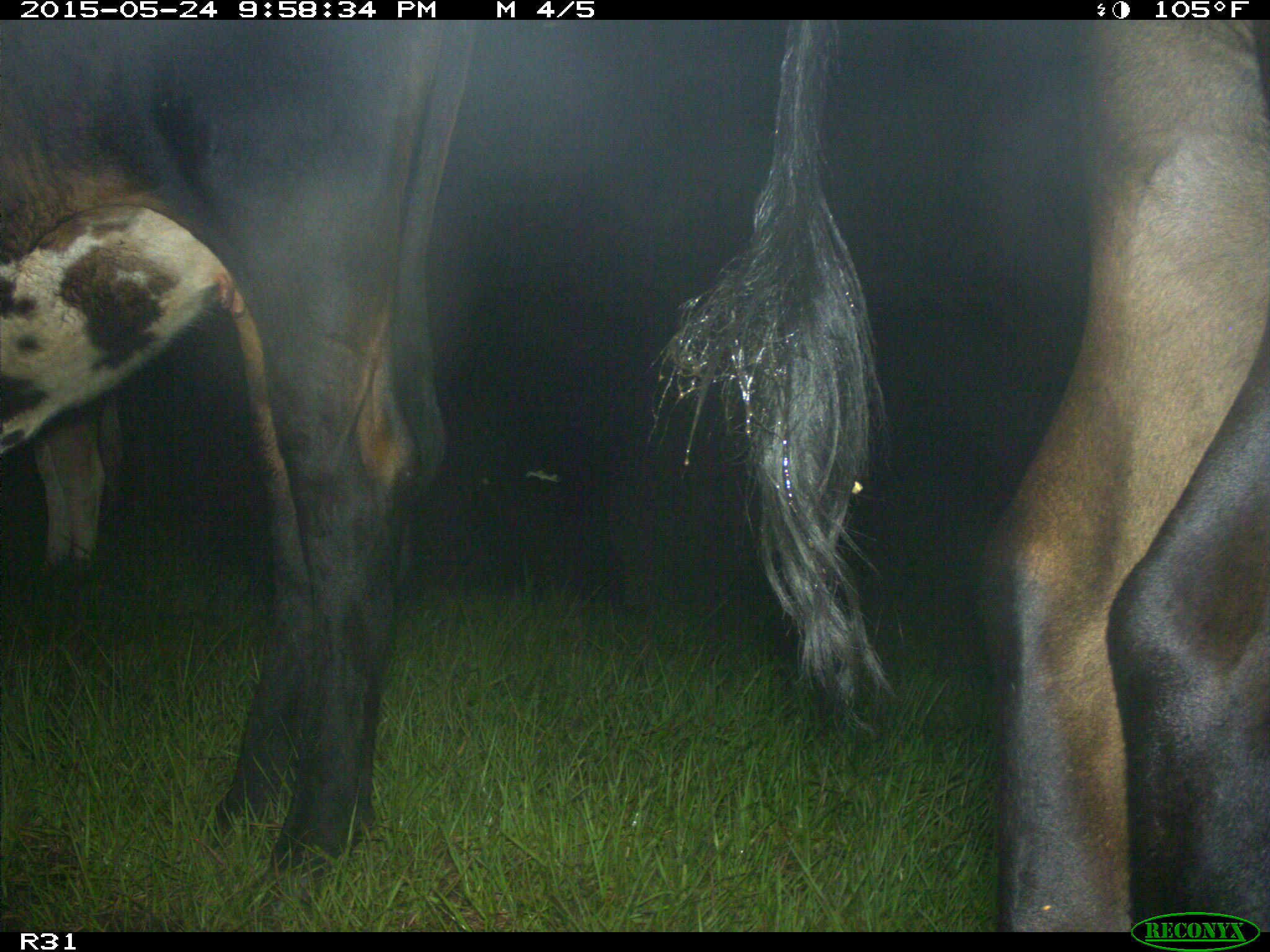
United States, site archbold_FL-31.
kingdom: Animalia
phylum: Chordata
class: Mammalia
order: Artiodactyla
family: Bovidae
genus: Bos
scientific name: Bos taurus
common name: domestic cow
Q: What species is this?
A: Bos taurus (domestic cow).